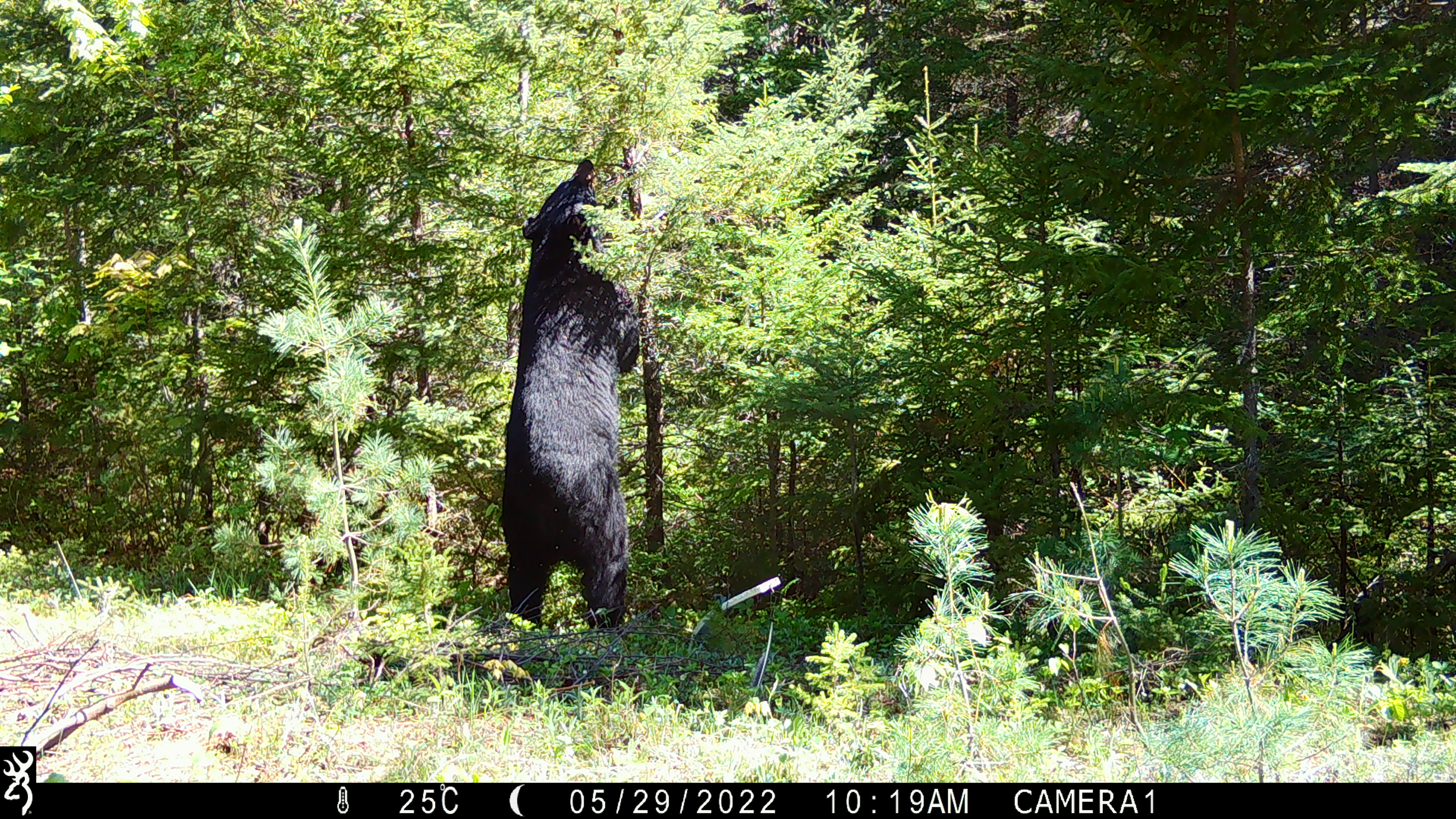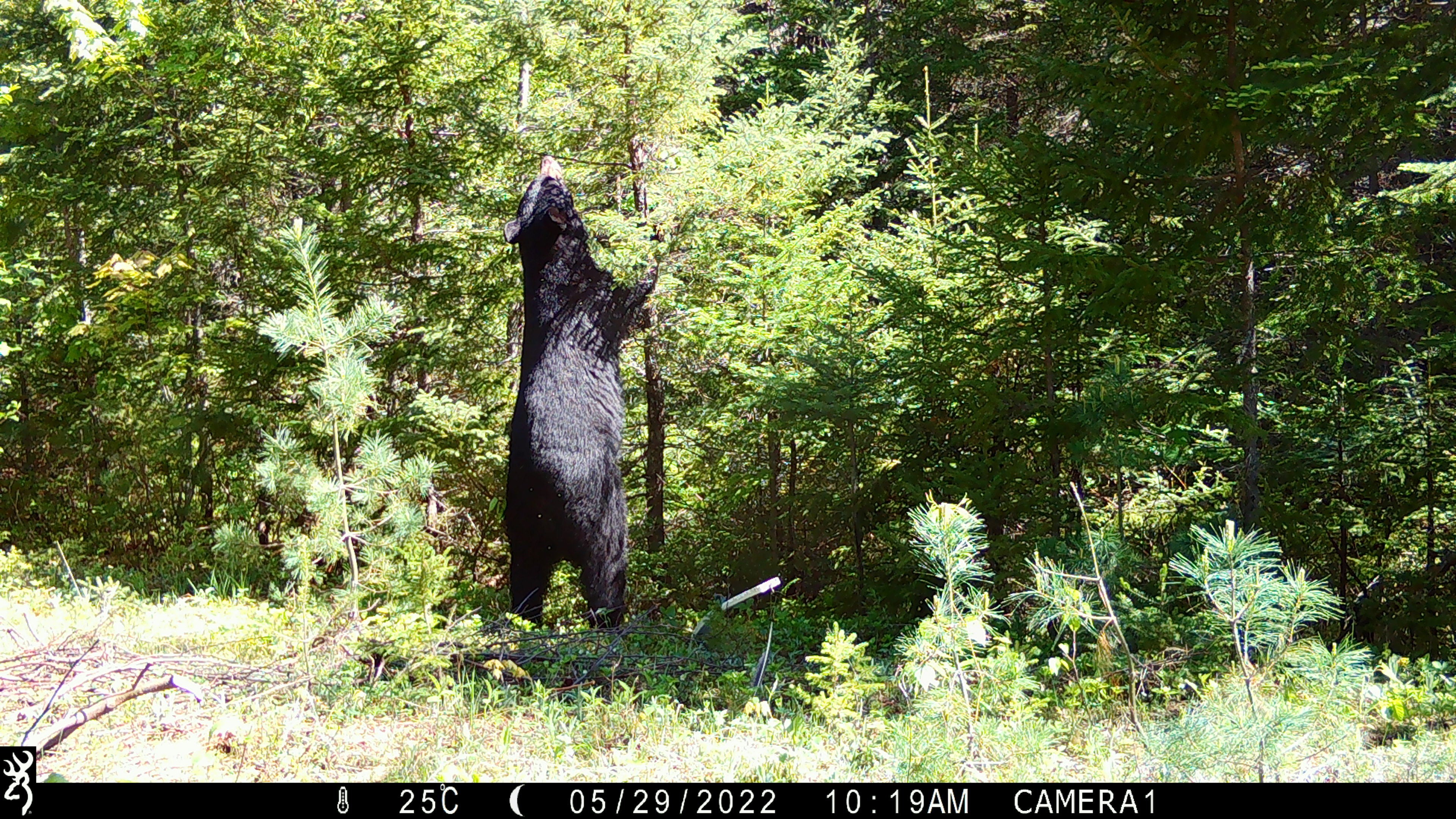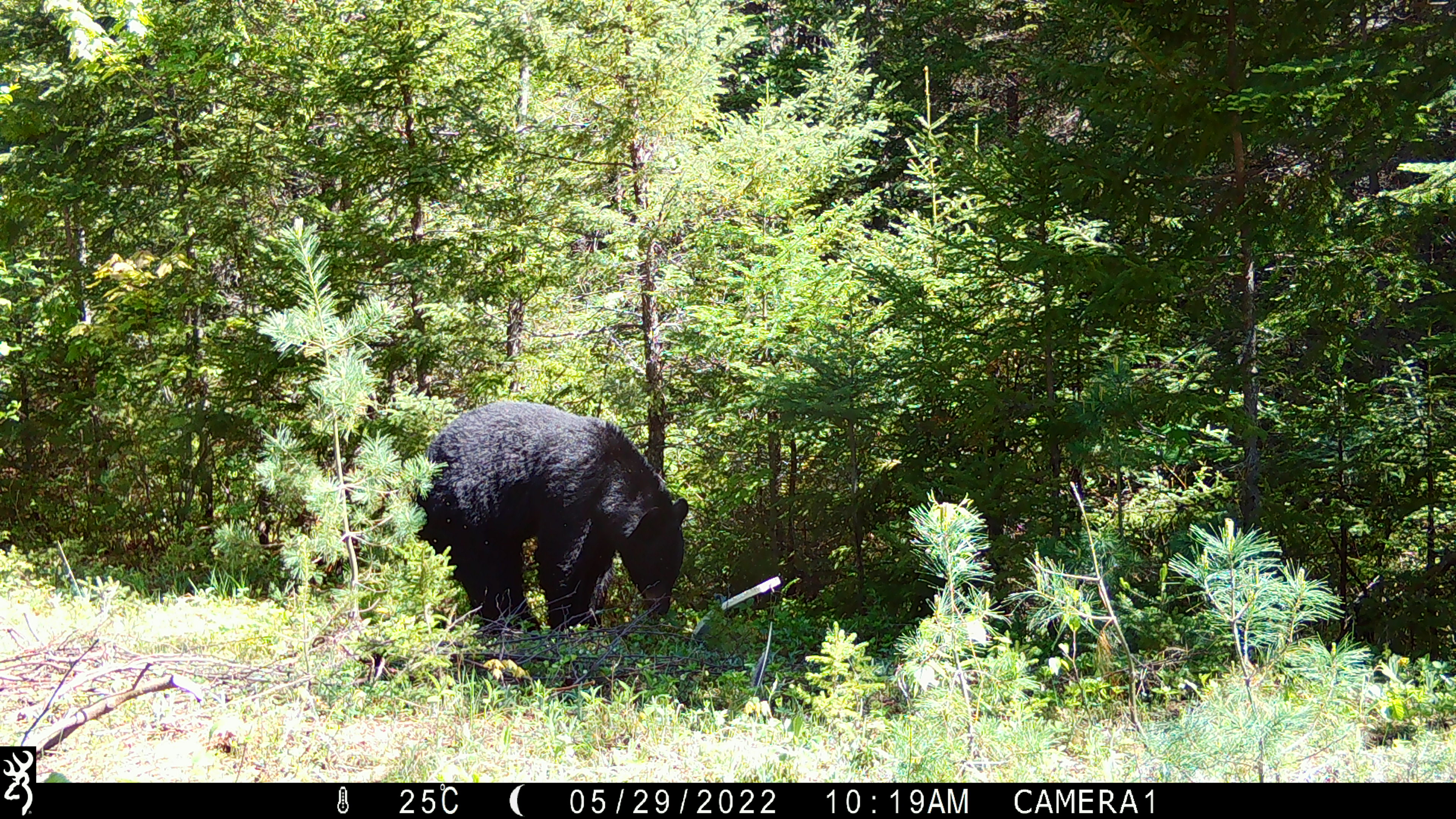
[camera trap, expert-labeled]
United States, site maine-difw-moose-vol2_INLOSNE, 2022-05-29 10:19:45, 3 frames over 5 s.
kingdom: Animalia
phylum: Chordata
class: Mammalia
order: Carnivora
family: Ursidae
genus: Ursus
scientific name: Ursus americanus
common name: black bear